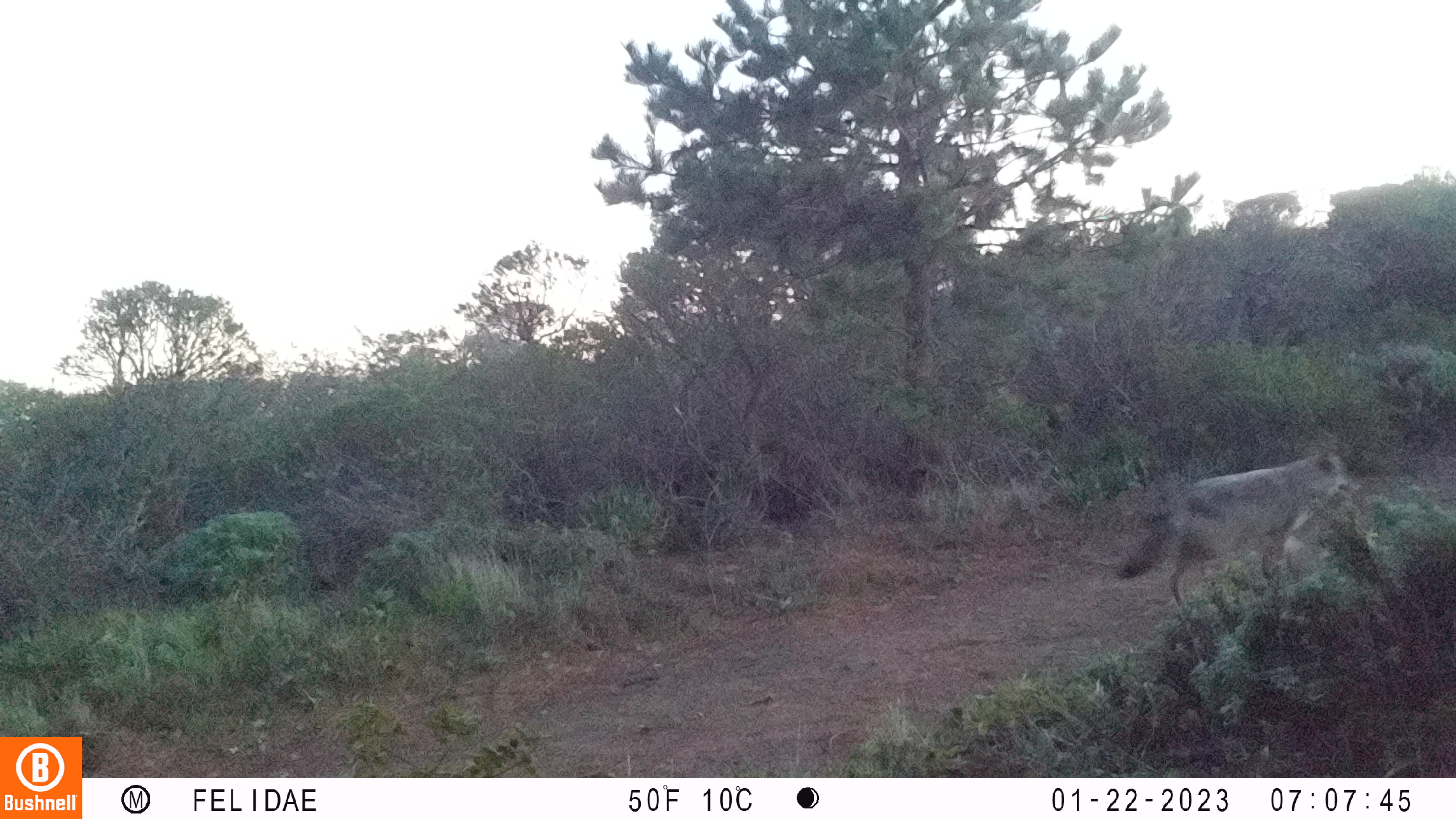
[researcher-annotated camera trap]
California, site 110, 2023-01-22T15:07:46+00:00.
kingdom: Animalia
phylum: Chordata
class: Mammalia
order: Carnivora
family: Canidae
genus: Canis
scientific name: Canis latrans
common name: coyote